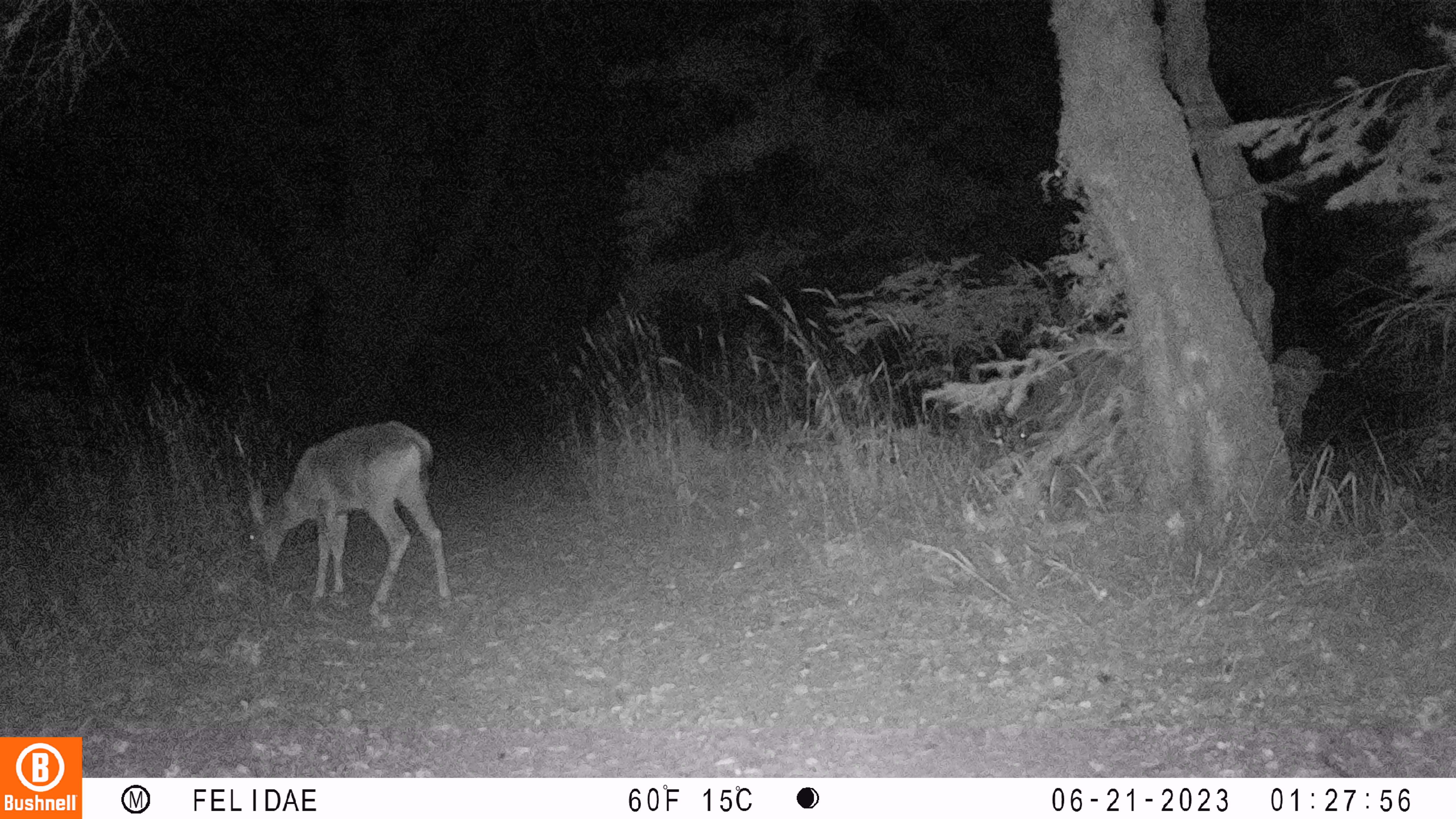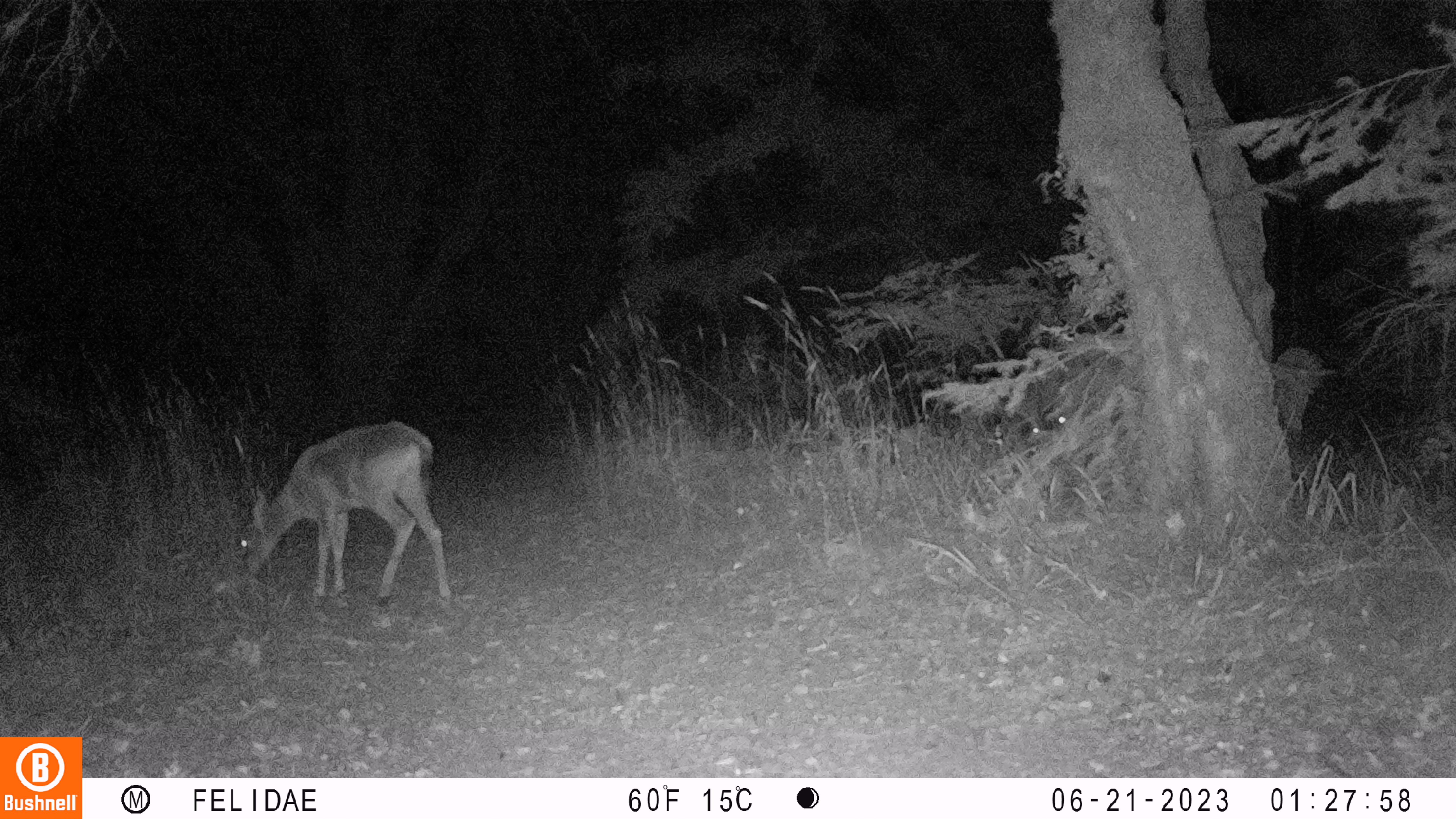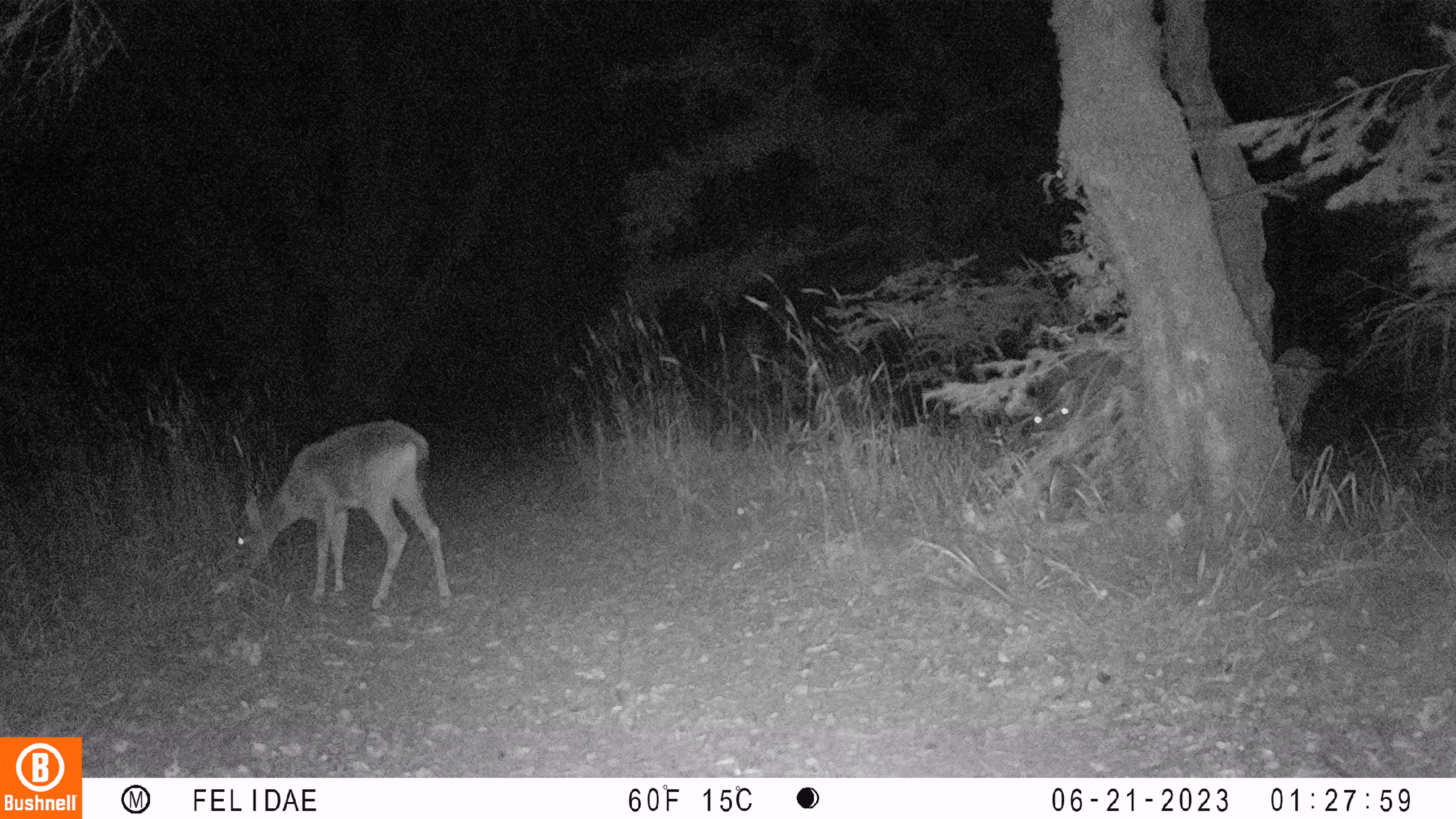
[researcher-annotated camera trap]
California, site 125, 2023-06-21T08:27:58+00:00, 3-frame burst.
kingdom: Animalia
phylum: Chordata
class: Mammalia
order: Artiodactyla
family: Cervidae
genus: Odocoileus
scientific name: Odocoileus hemionus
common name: mule deer